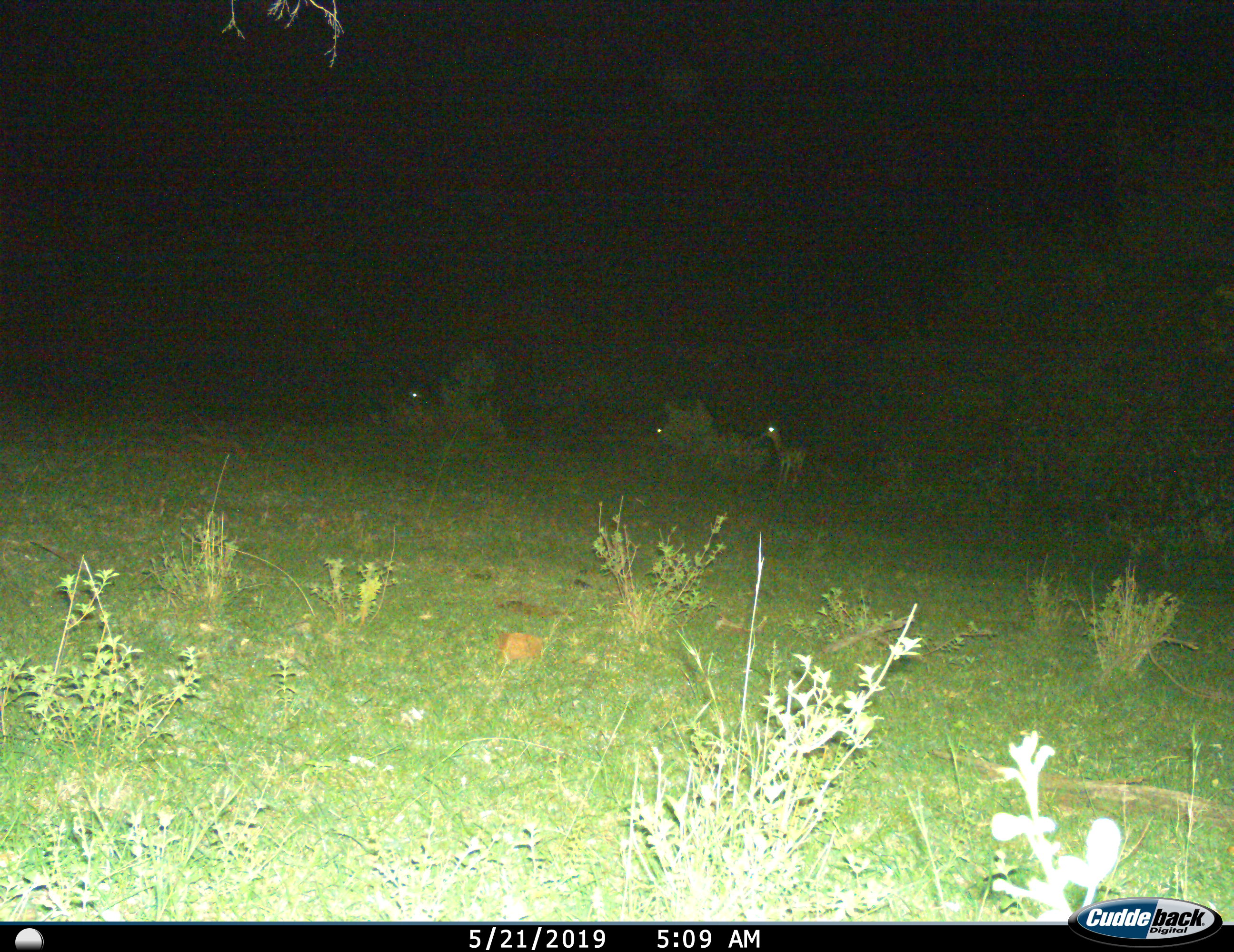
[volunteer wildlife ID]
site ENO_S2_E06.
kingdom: Animalia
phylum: Chordata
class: Mammalia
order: Artiodactyla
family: Bovidae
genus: Aepyceros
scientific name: Aepyceros melampus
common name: impala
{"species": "impala (Aepyceros melampus)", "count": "3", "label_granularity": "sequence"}